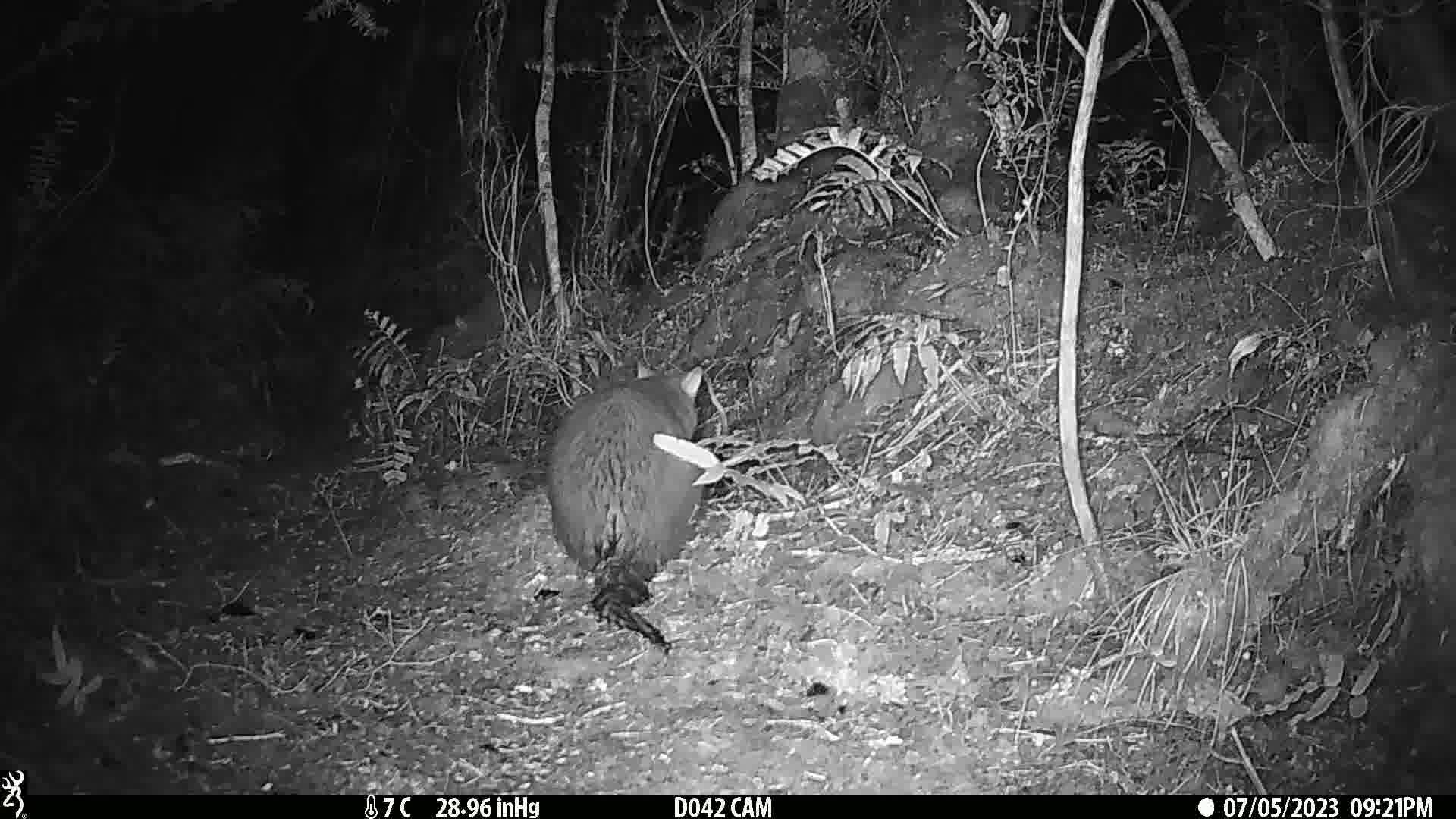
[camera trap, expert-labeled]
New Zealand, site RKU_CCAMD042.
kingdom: Animalia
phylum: Chordata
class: Mammalia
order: Diprotodontia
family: Phalangeridae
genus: Trichosurus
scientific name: Trichosurus vulpecula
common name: common brushtail possum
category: possum